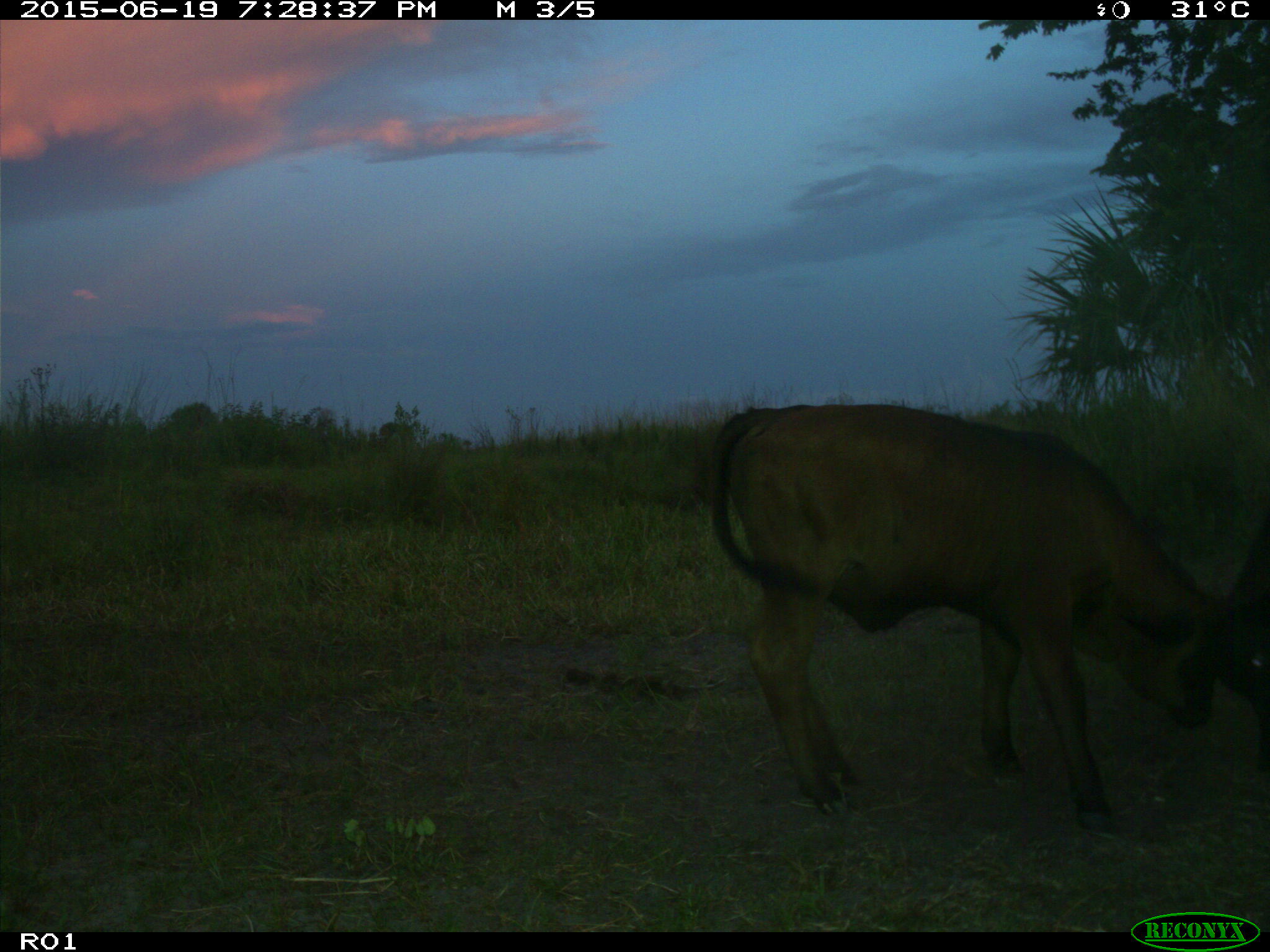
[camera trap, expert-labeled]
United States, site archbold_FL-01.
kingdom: Animalia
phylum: Chordata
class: Mammalia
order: Artiodactyla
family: Bovidae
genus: Bos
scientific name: Bos taurus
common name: domestic cow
Bos taurus (domestic cow).